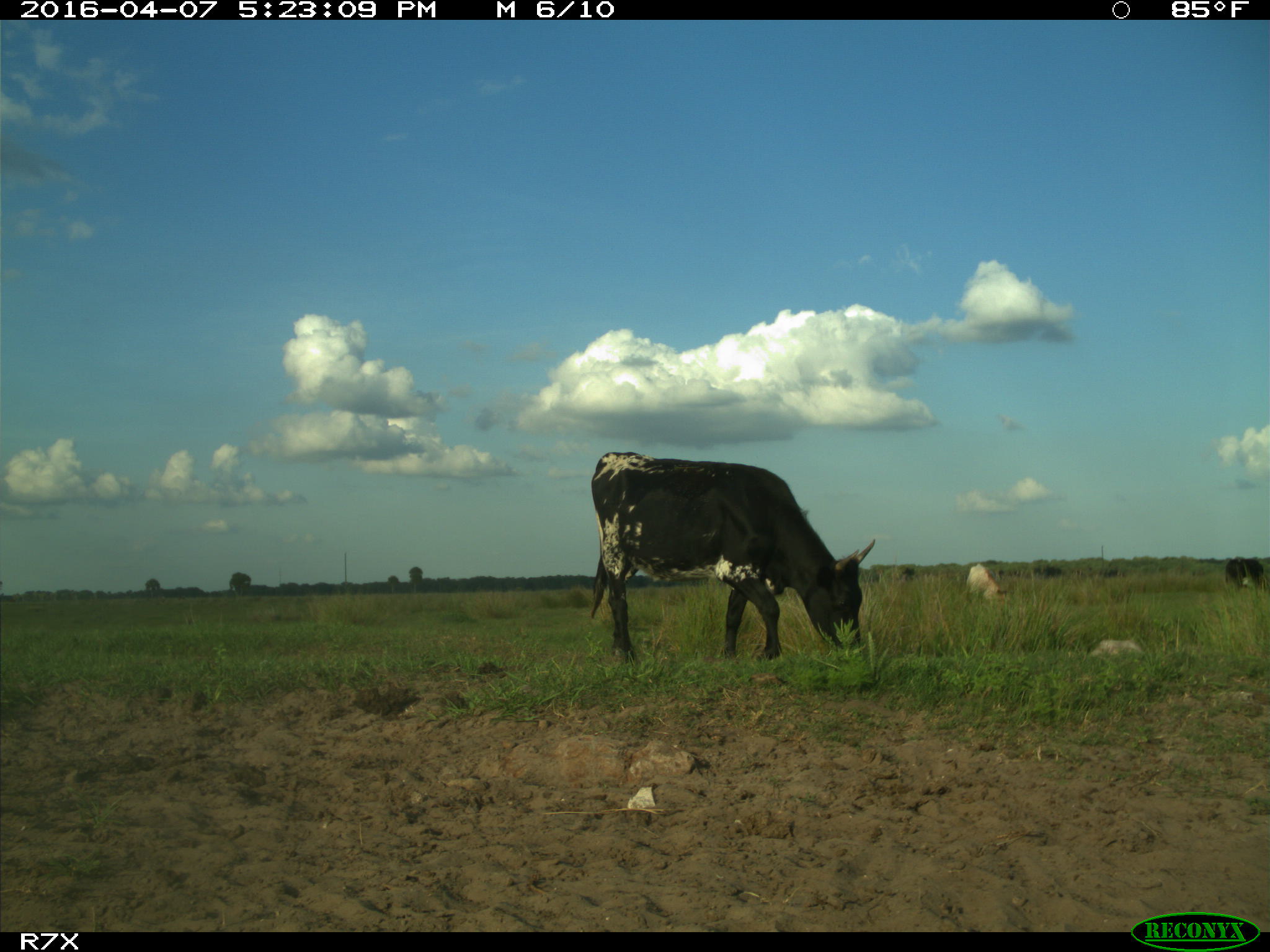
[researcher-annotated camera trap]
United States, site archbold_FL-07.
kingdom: Animalia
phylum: Chordata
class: Mammalia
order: Artiodactyla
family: Bovidae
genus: Bos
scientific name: Bos taurus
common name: domestic cow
Bos taurus (domestic cow).